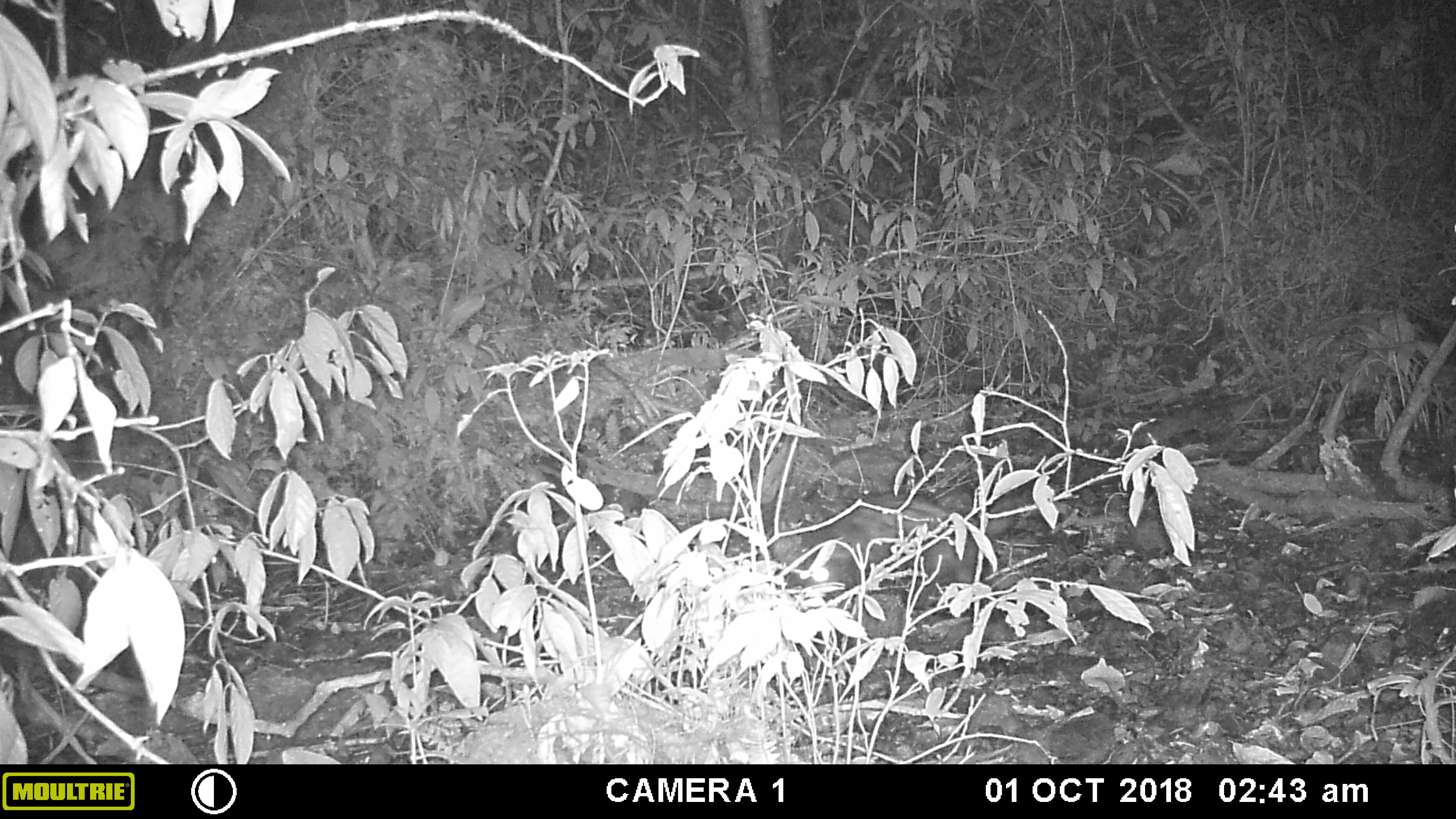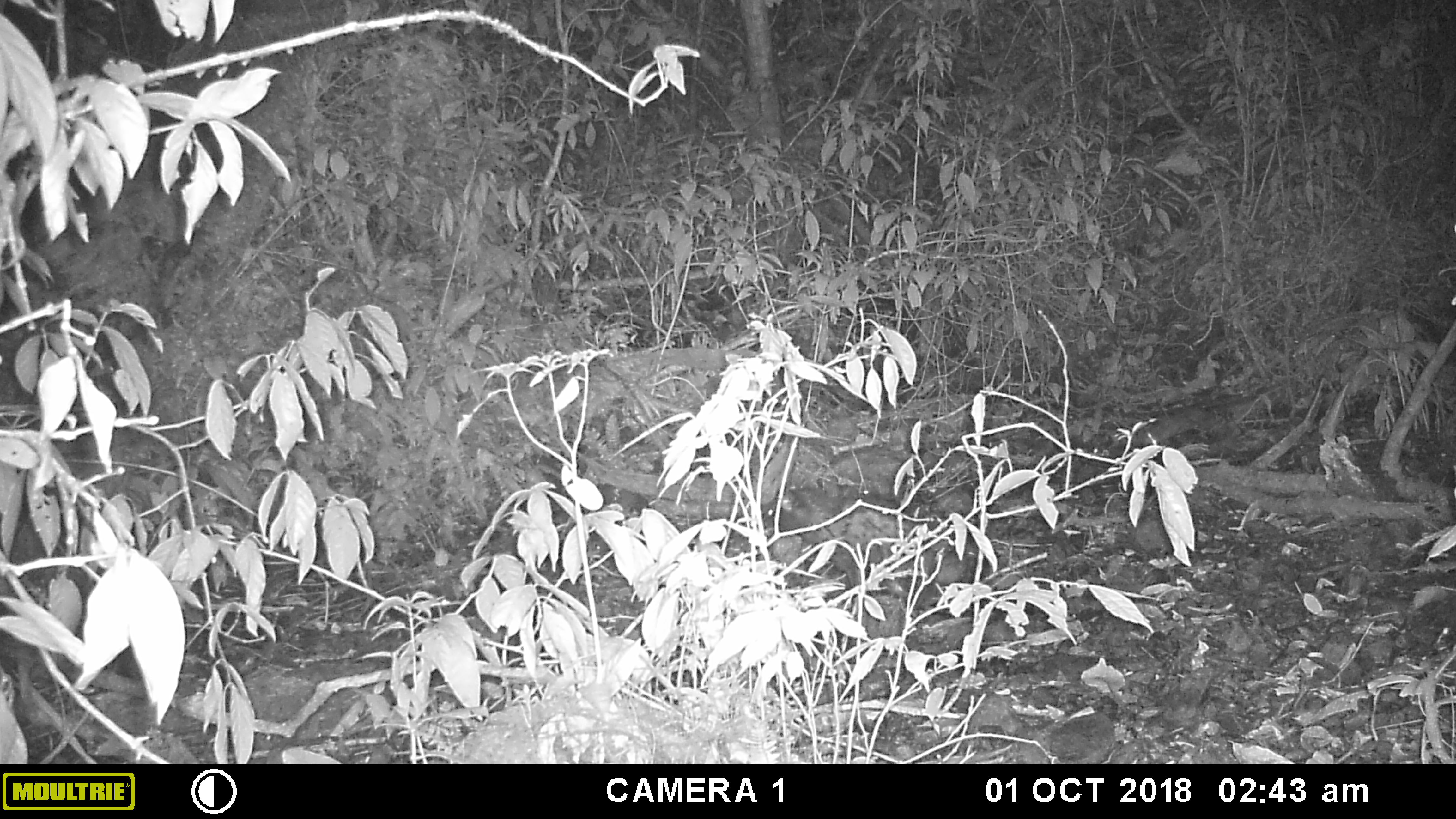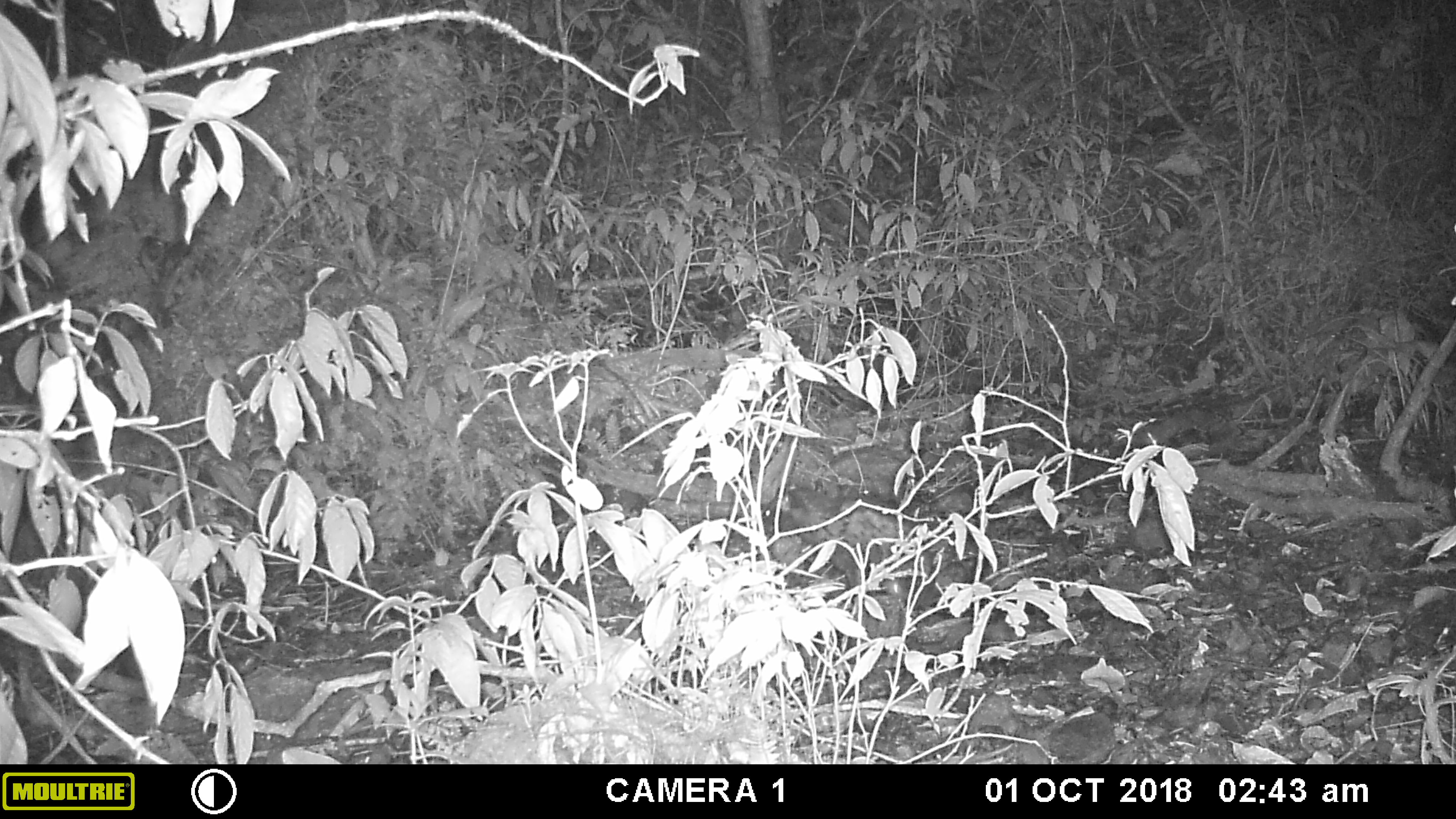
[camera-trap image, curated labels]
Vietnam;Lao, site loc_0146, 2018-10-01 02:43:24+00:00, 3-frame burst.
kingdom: Animalia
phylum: Chordata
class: Mammalia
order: Carnivora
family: Viverridae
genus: Paradoxurus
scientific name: Paradoxurus hermaphroditus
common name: common palm civet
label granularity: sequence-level